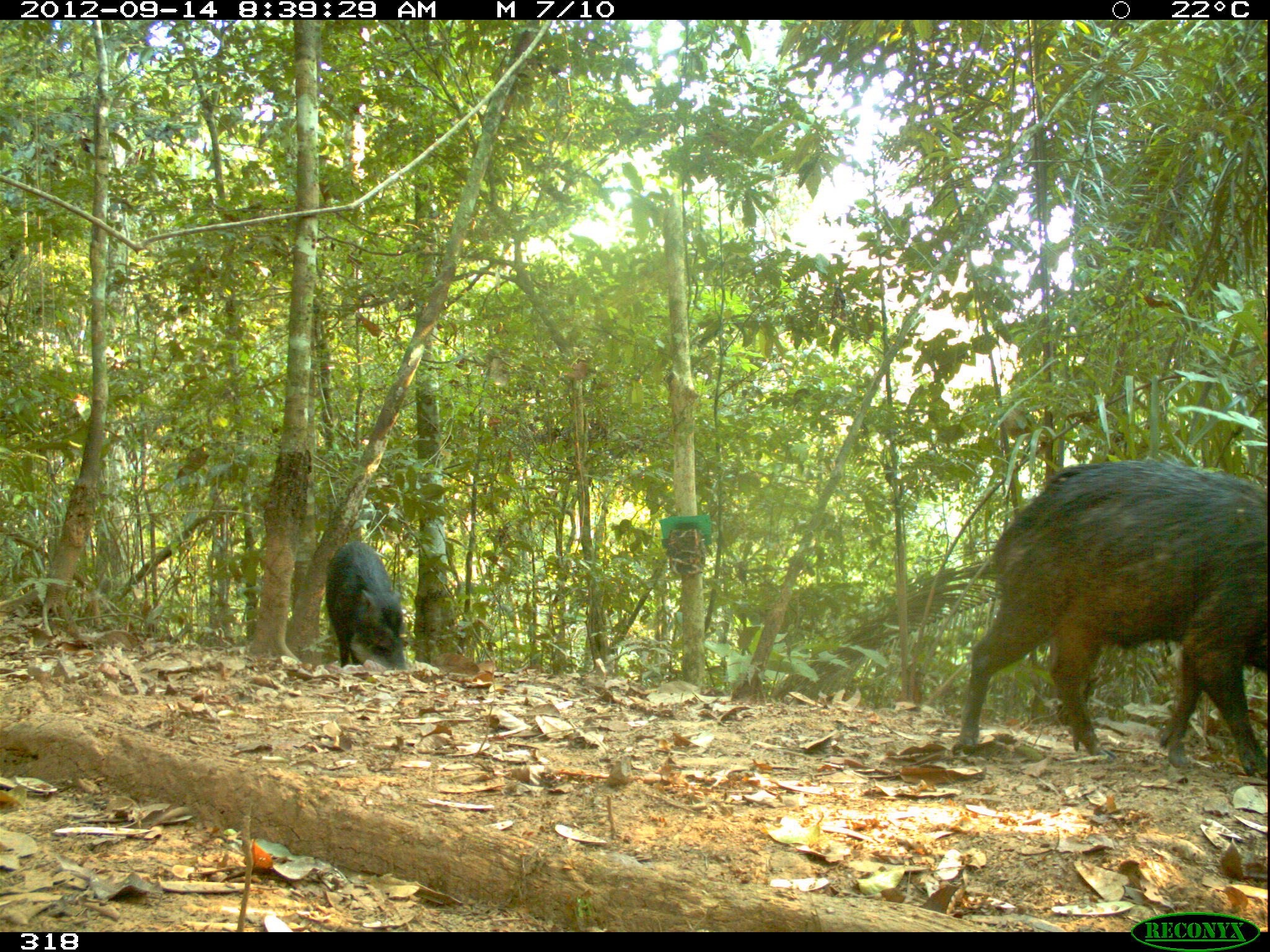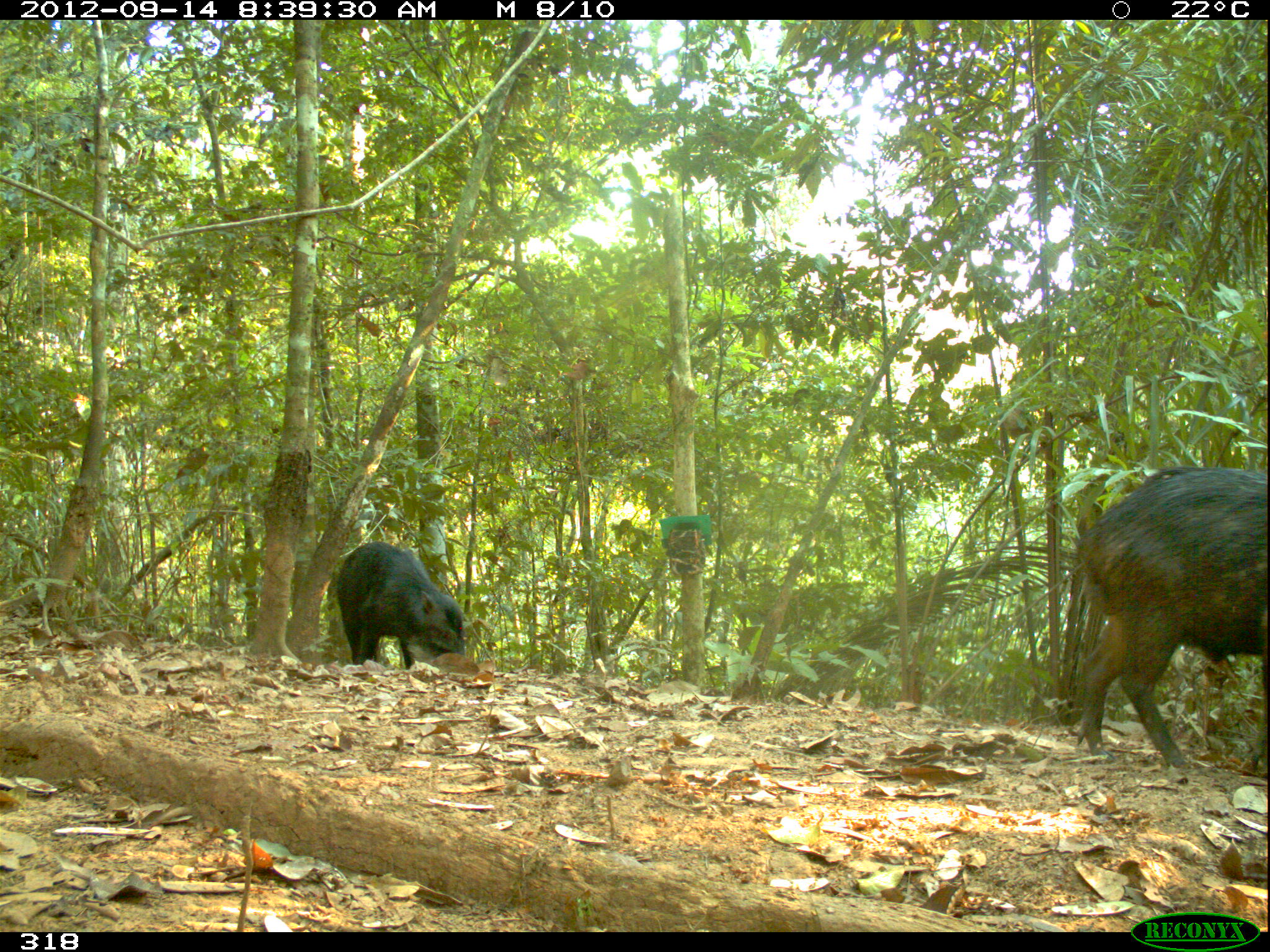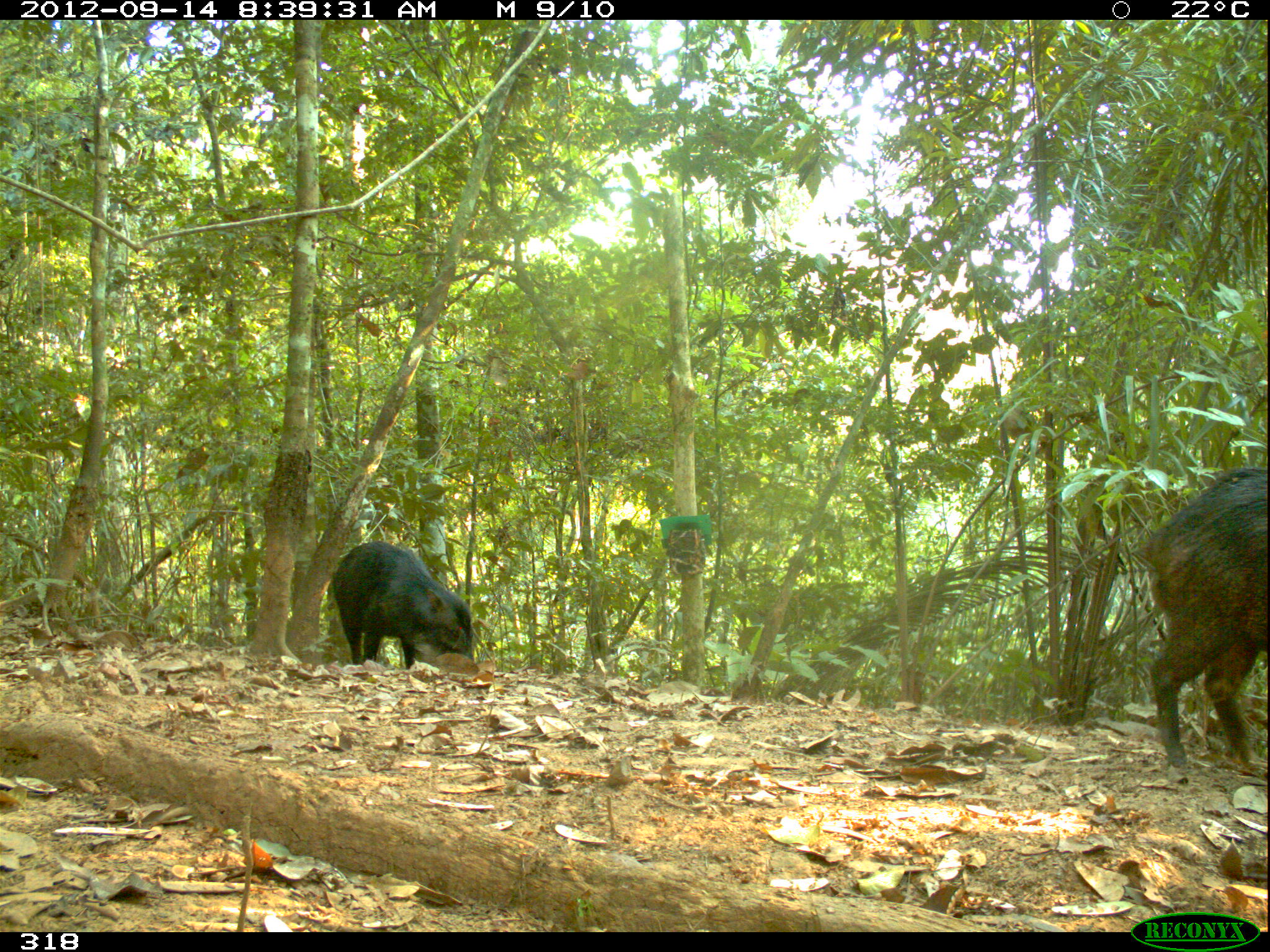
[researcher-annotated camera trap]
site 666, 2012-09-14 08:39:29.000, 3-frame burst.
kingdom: Animalia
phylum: Chordata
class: Mammalia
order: Artiodactyla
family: Tayassuidae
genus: Tayassu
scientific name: Tayassu pecari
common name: white-lipped peccary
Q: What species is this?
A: Tayassu pecari (white-lipped peccary).